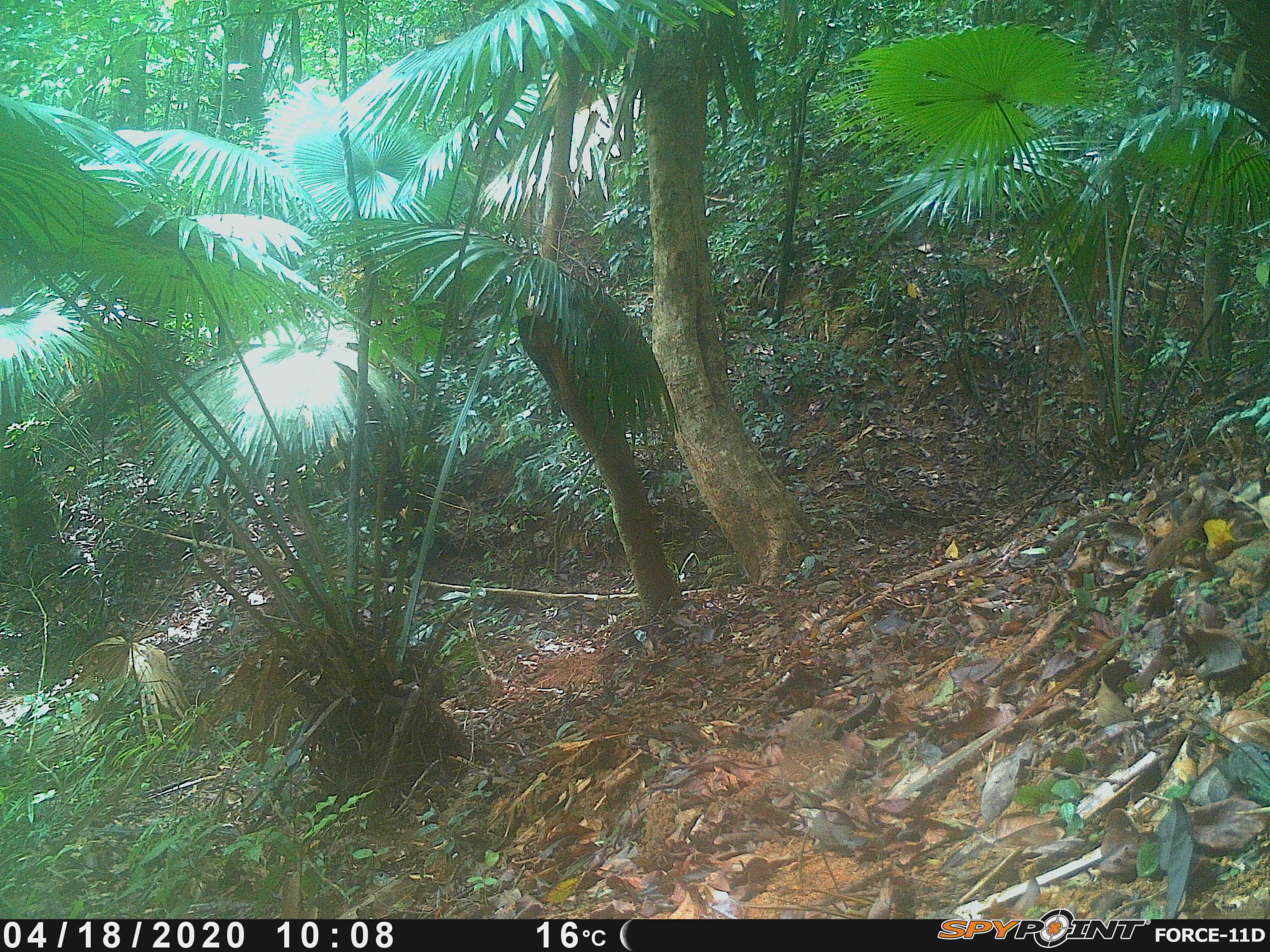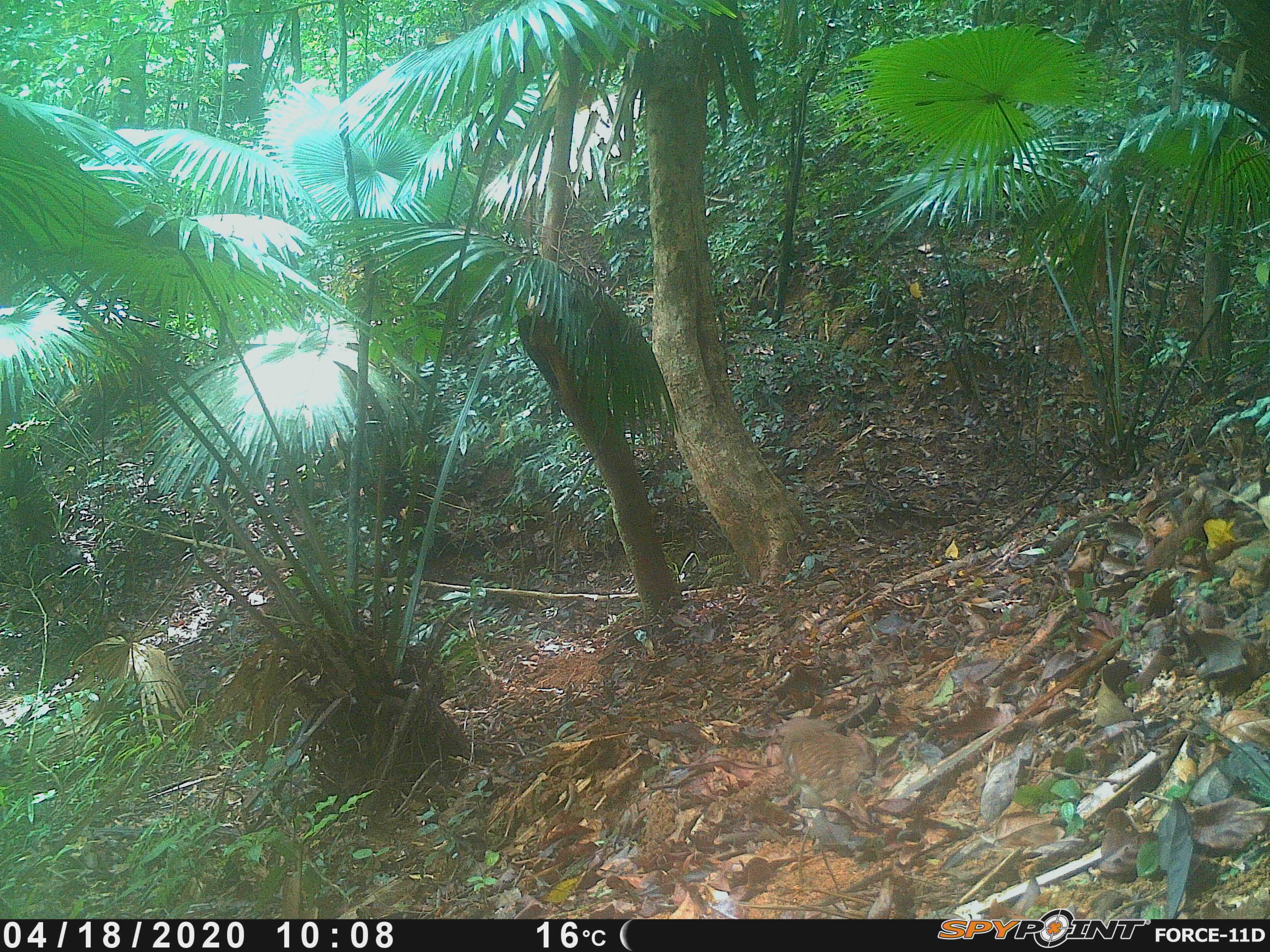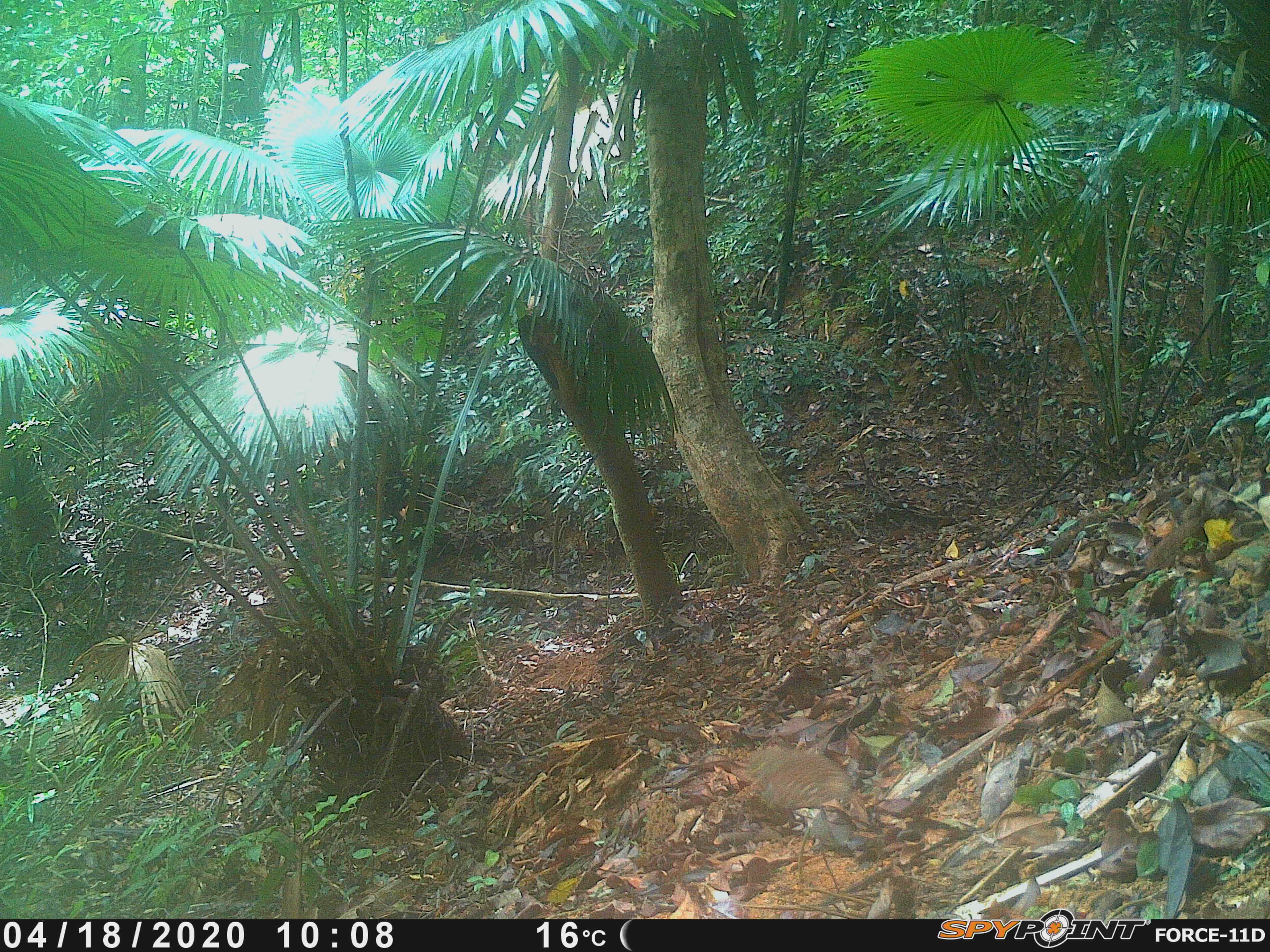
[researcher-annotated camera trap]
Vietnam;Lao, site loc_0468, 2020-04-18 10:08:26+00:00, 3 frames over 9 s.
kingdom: Animalia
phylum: Chordata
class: Aves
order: Galliformes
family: Phasianidae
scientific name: Phasianidae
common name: partridge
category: unidentified partridge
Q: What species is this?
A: Unidentified partridge (partridge) (Phasianidae).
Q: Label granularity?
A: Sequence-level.